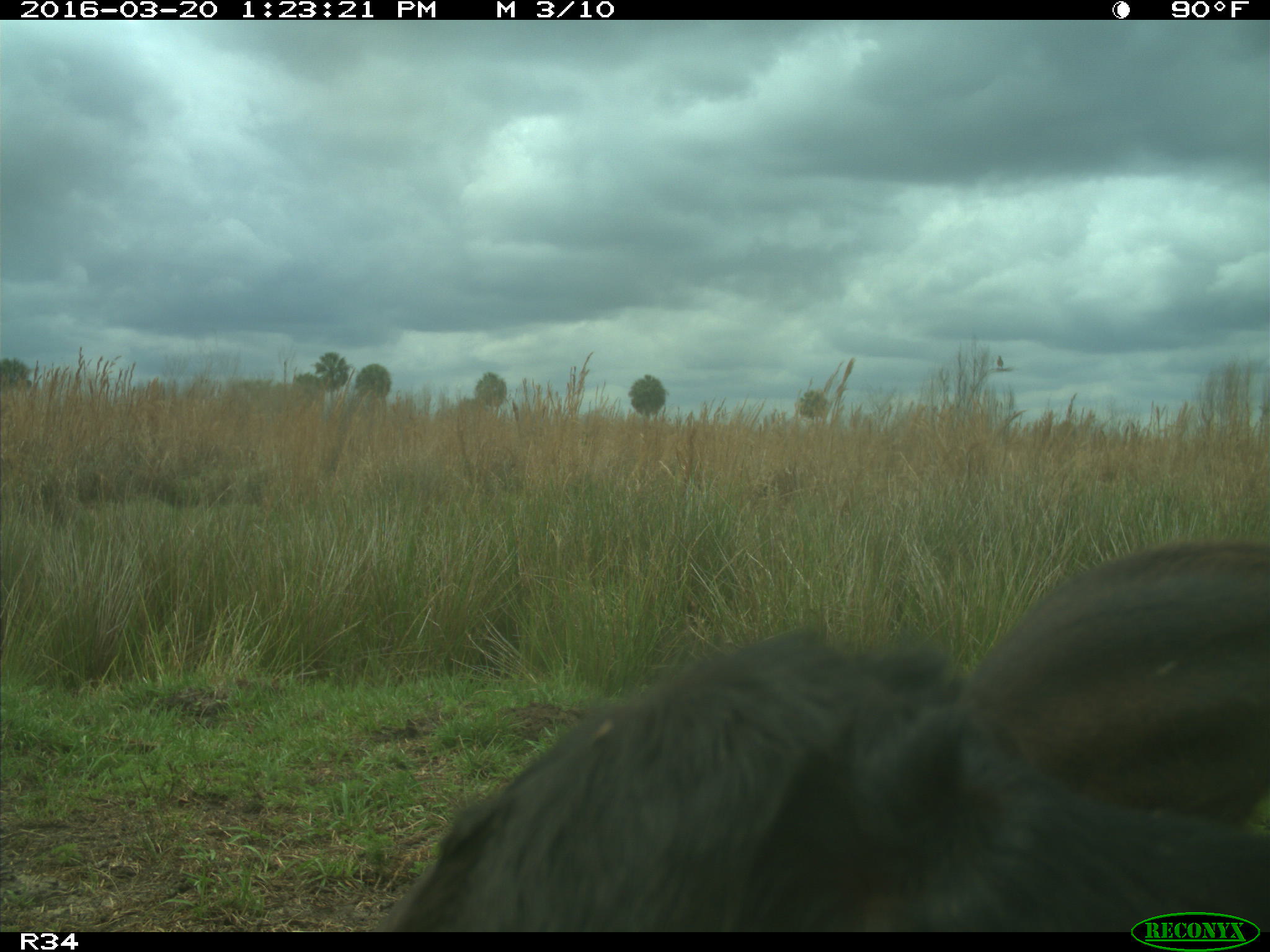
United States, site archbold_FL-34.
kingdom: Animalia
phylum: Chordata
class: Mammalia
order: Artiodactyla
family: Bovidae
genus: Bos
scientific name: Bos taurus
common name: domestic cow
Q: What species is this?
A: Bos taurus (domestic cow).